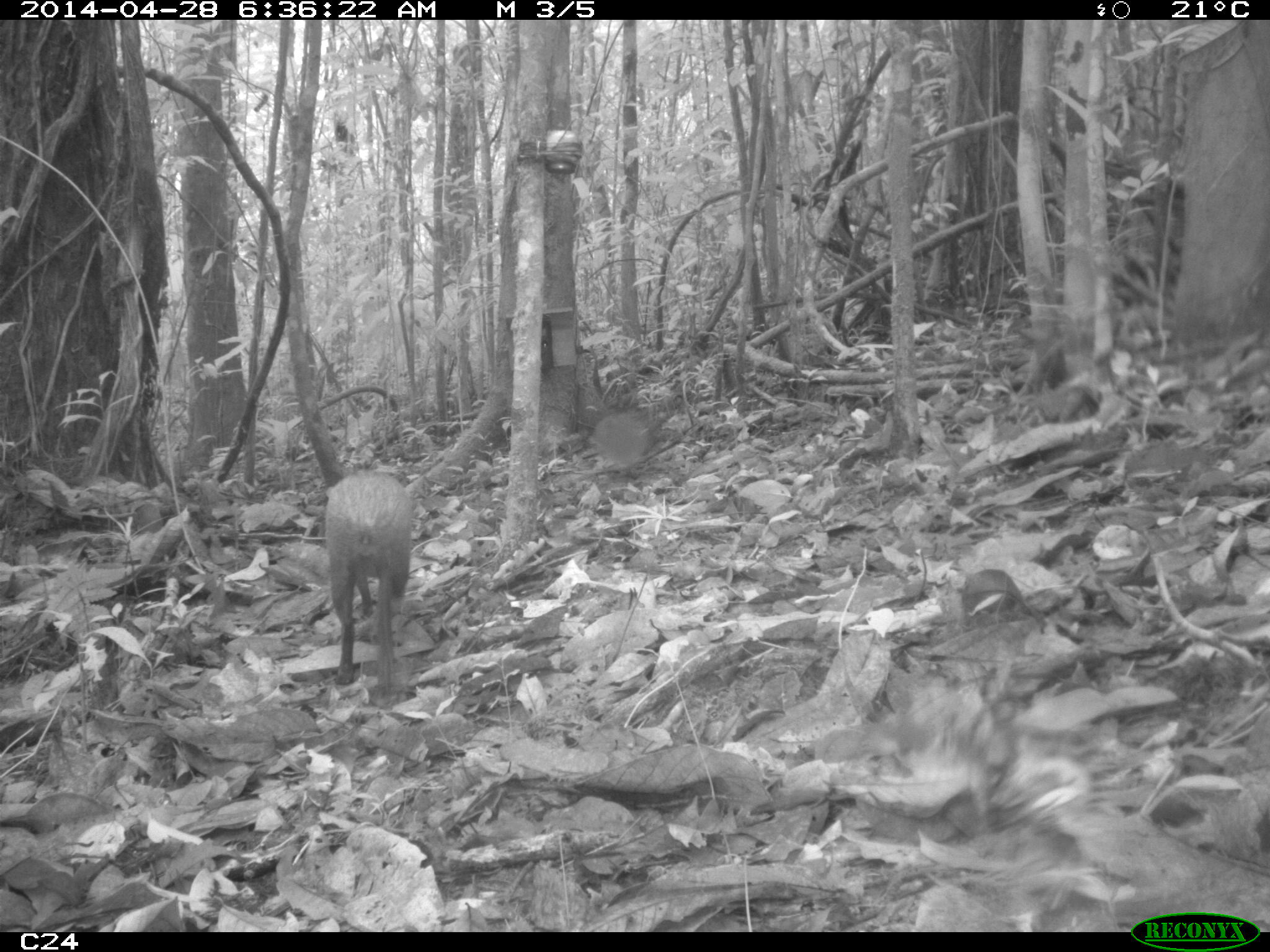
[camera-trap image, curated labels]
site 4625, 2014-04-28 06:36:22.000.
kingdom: Animalia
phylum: Chordata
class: Mammalia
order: Rodentia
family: Dasyproctidae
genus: Dasyprocta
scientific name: Dasyprocta leporina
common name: red-rumped agouti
Dasyprocta leporina (red-rumped agouti), count 1, age adult.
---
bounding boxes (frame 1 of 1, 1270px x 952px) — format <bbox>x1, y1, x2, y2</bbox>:
dasyprocta leporina: <bbox>323, 467, 414, 708</bbox>